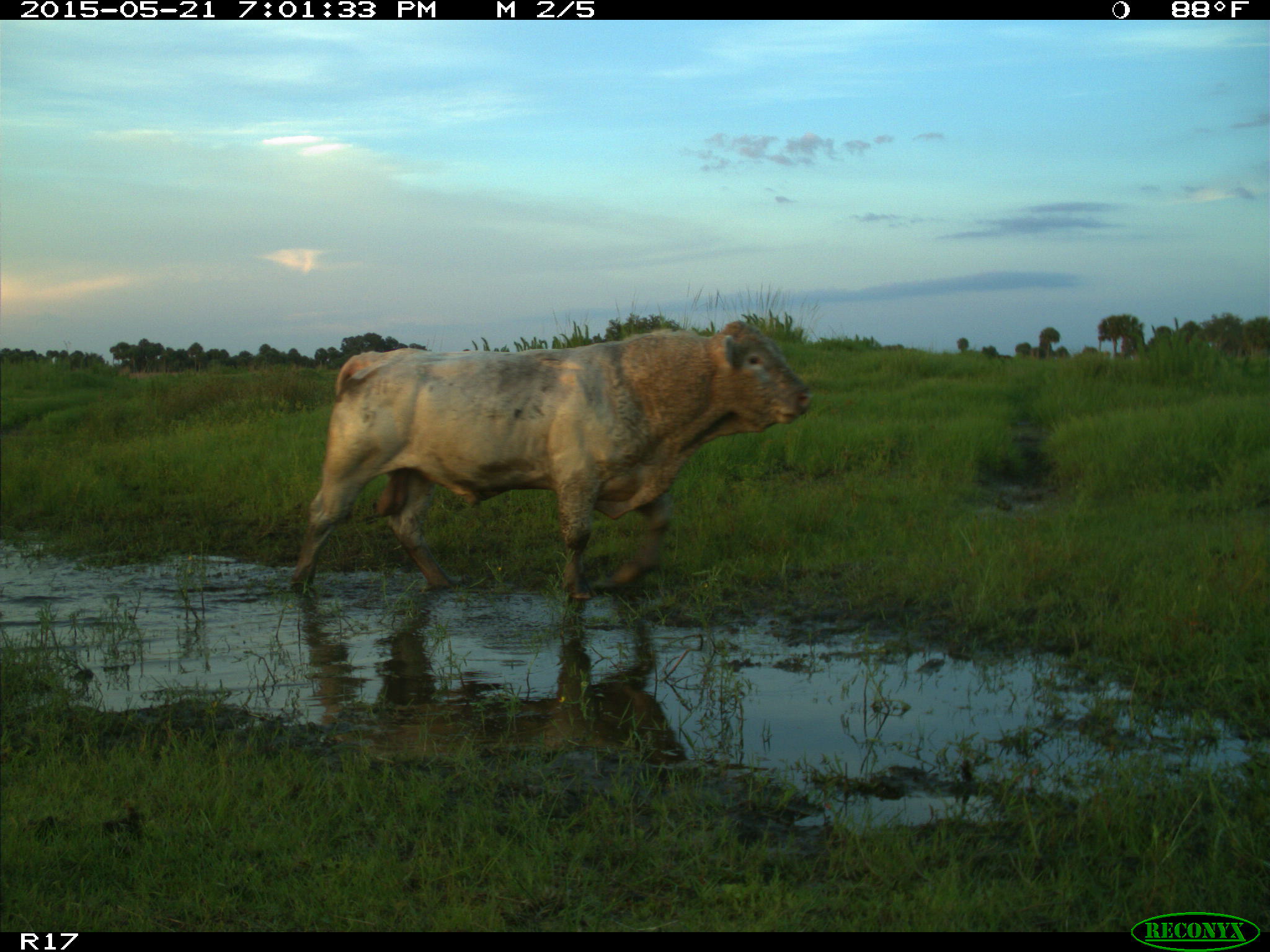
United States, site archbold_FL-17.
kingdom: Animalia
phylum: Chordata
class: Mammalia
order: Artiodactyla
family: Bovidae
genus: Bos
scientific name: Bos taurus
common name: domestic cow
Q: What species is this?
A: Bos taurus (domestic cow).